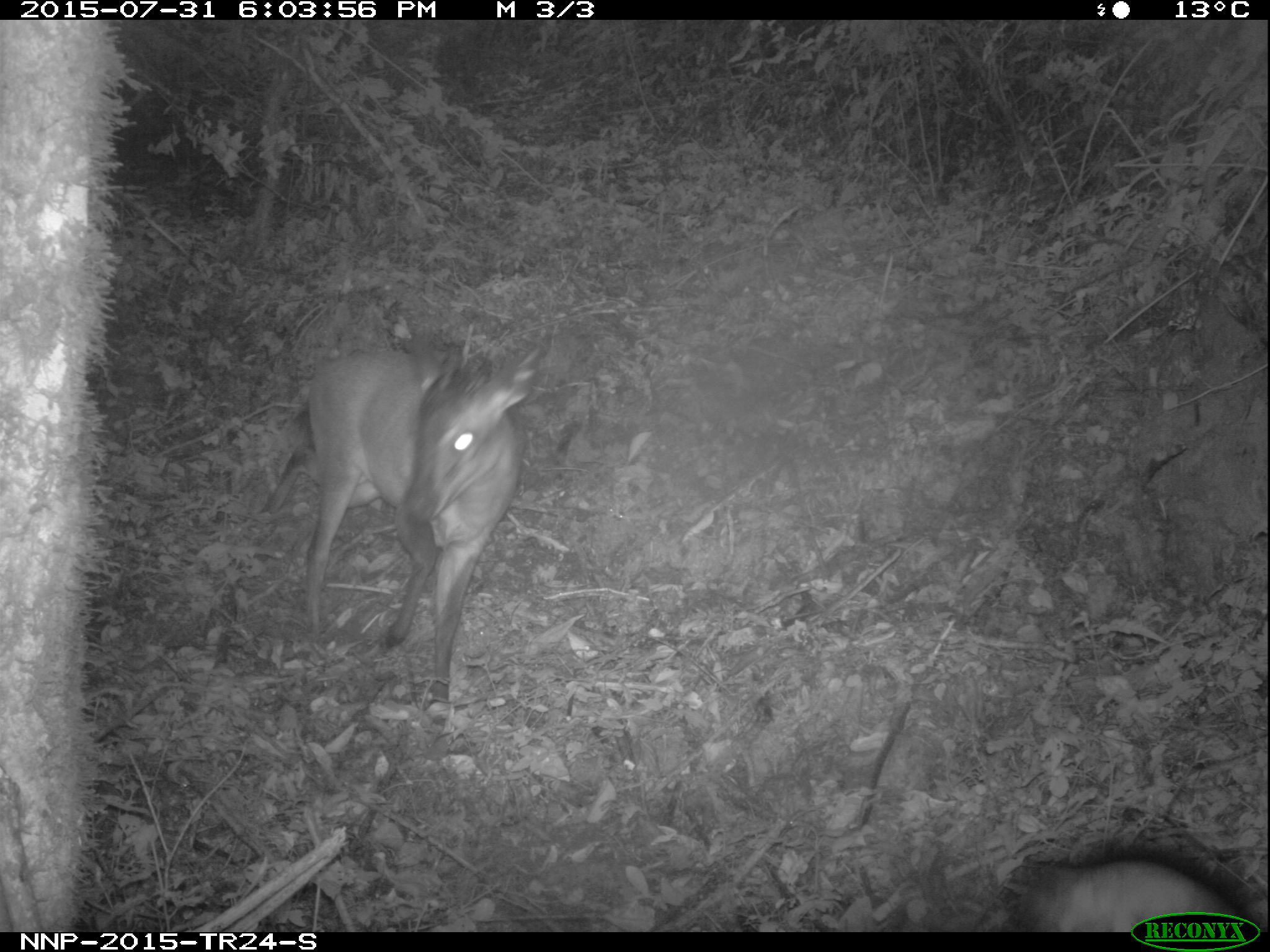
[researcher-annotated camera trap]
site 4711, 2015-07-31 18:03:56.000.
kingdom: Animalia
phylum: Chordata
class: Mammalia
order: Artiodactyla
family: Bovidae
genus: Cephalophus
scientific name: Cephalophus nigrifrons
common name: black-fronted duiker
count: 1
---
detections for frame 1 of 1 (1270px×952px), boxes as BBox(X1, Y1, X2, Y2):
cephalophus nigrifrons: BBox(258, 327, 545, 727); BBox(1001, 844, 1247, 931)